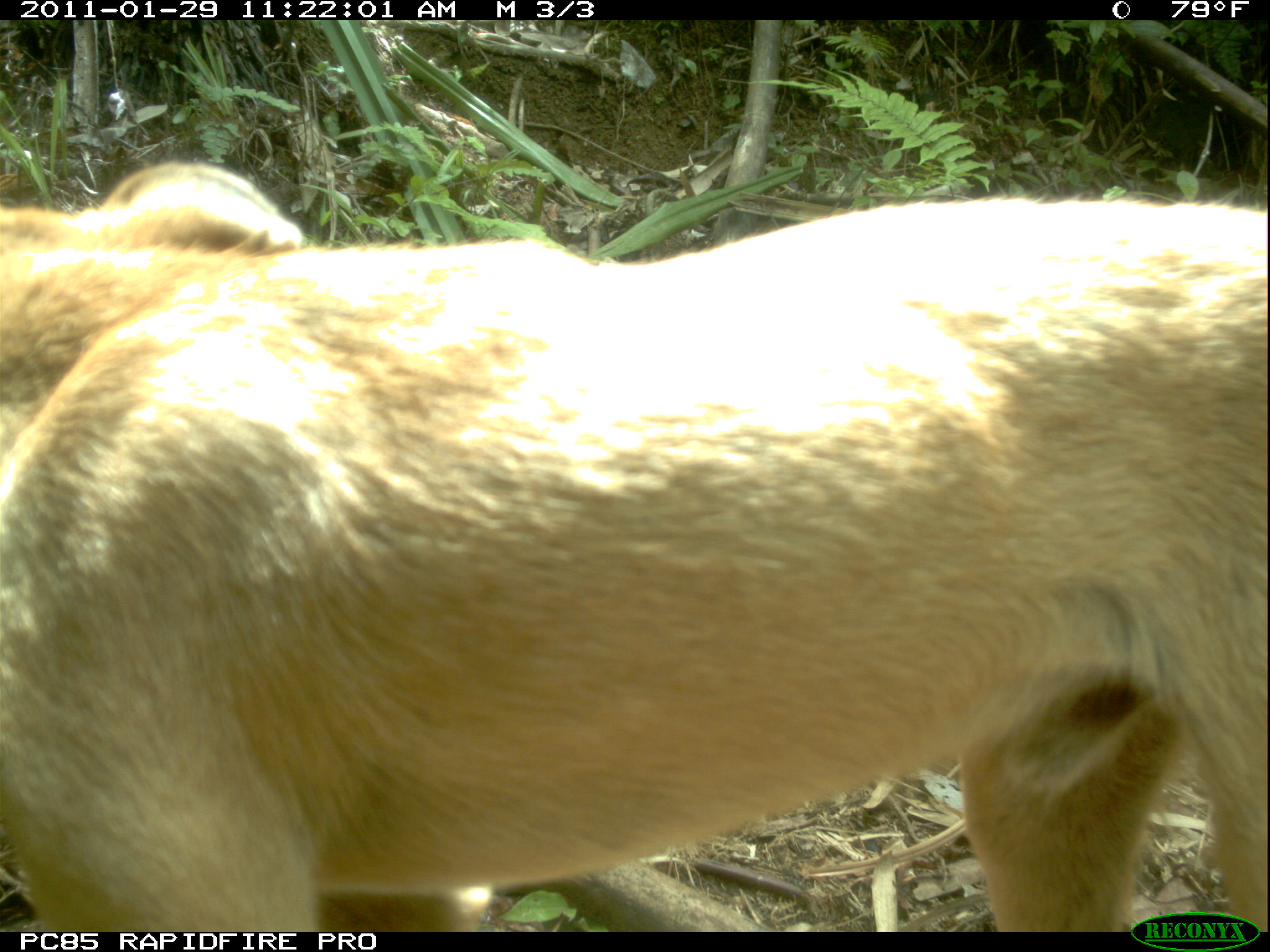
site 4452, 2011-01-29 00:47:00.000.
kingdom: Animalia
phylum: Chordata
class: Mammalia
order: Rodentia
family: Nesomyidae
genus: Hypogeomys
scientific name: Hypogeomys antimena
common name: malagasy giant rat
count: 1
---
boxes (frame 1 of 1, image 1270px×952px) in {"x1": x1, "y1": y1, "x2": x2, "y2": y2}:
hypogeomys antimena: {"x1": 0, "y1": 159, "x2": 1268, "y2": 932}